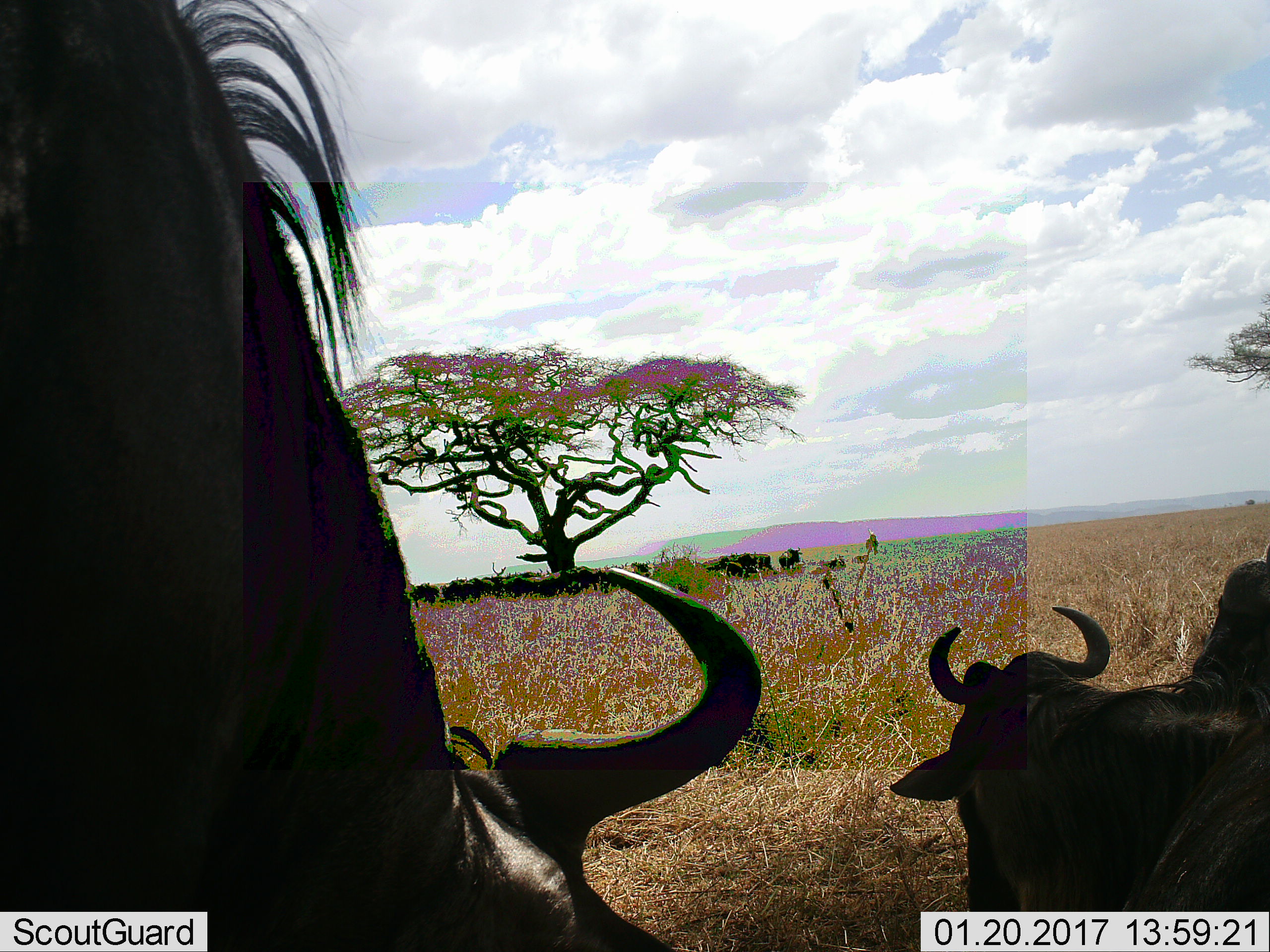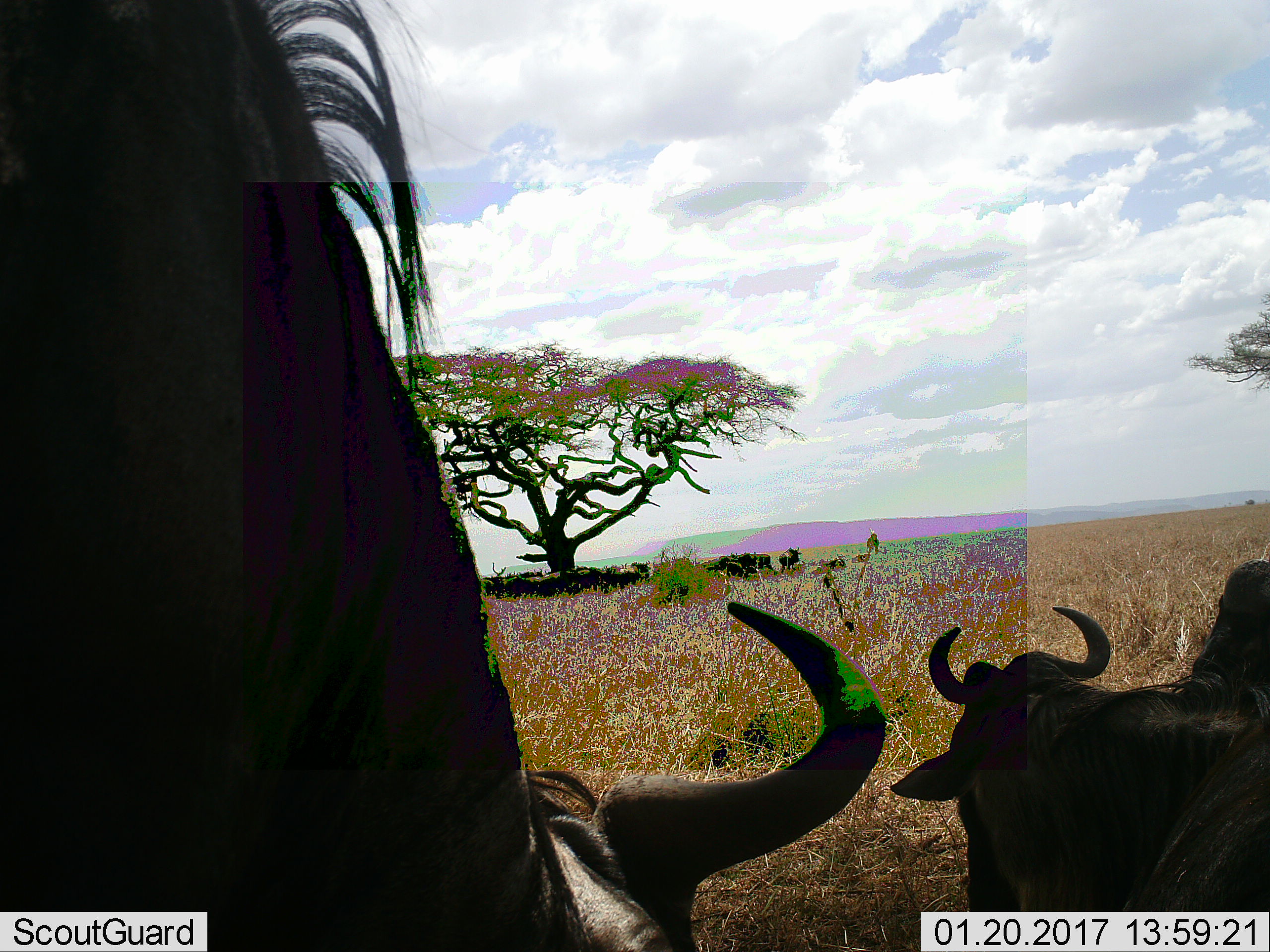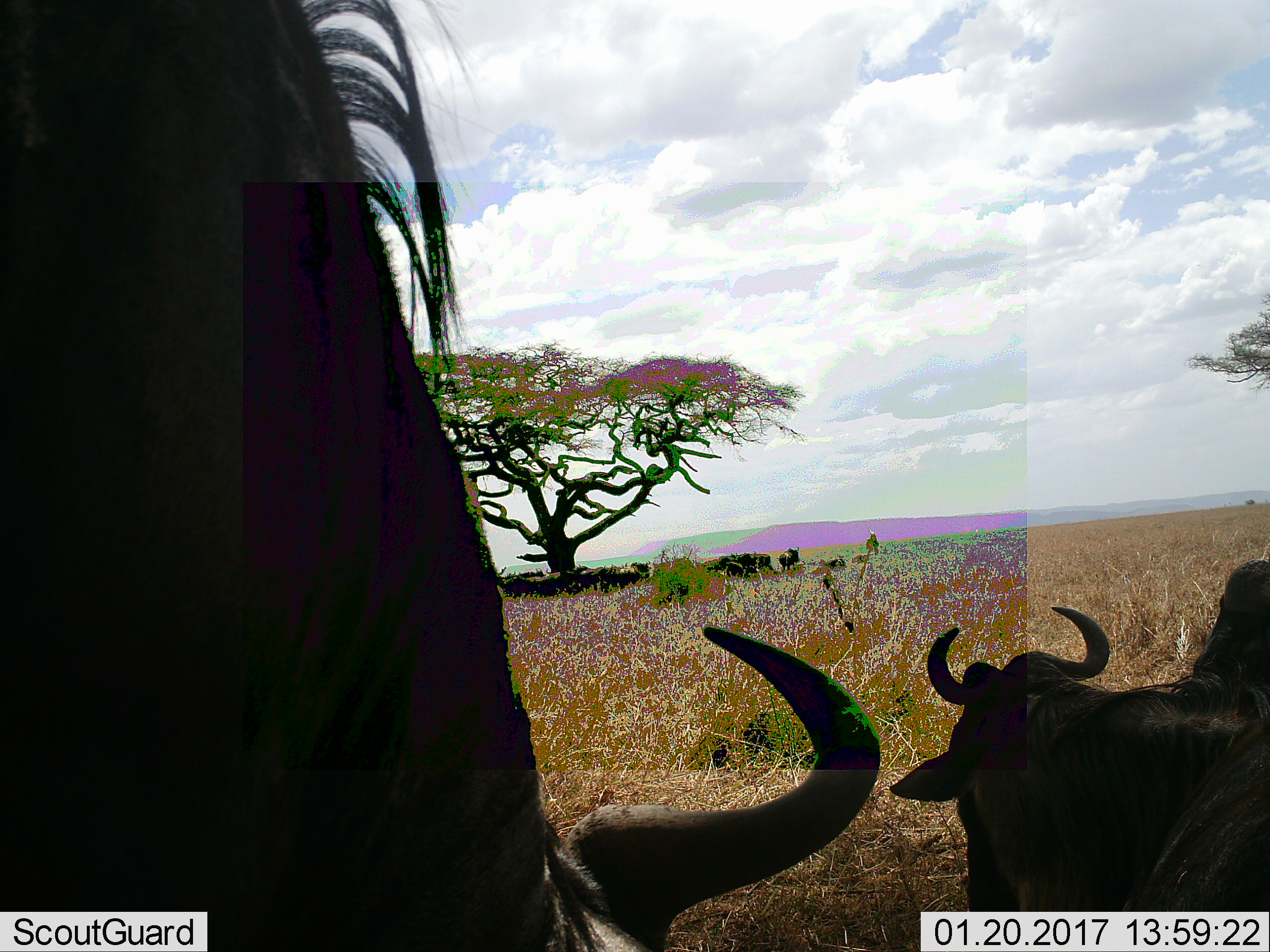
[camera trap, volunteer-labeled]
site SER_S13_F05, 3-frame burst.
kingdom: Animalia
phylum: Chordata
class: Mammalia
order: Artiodactyla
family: Bovidae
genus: Connochaetes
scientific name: Connochaetes taurinus taurinus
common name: blue wildebeest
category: wildebeestblue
Wildebeestblue (blue wildebeest) (Connochaetes taurinus taurinus), count 11-50. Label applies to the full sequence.